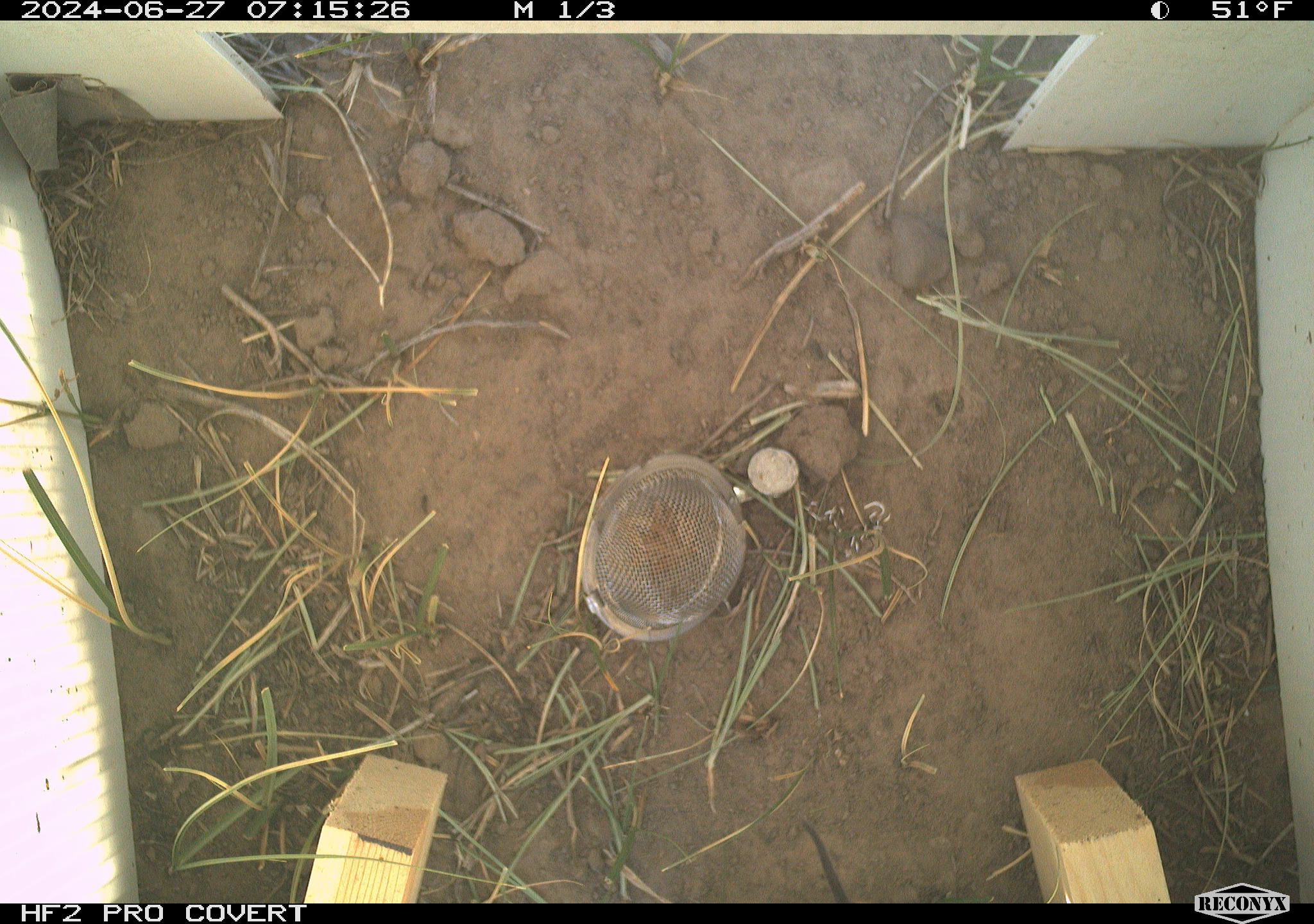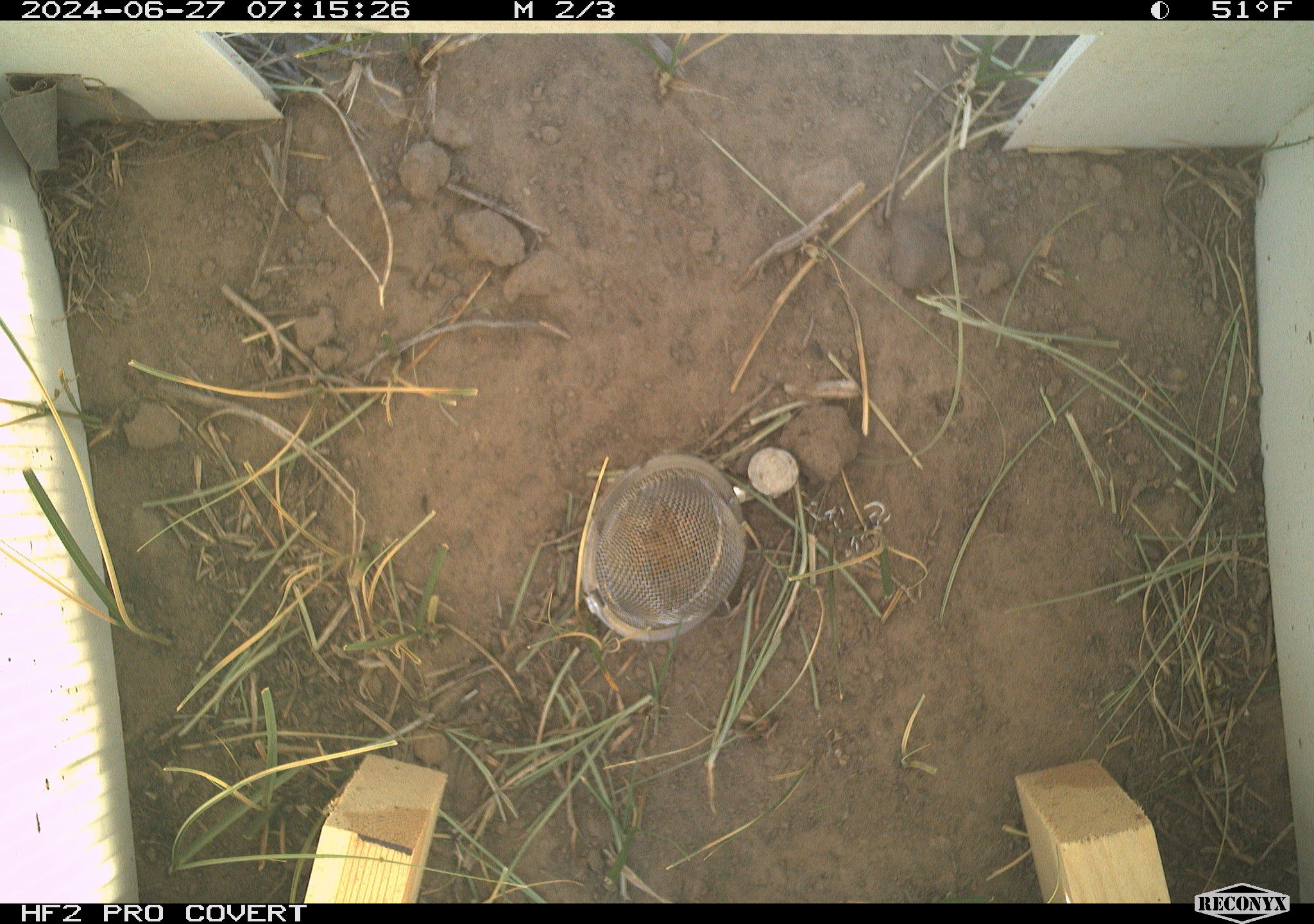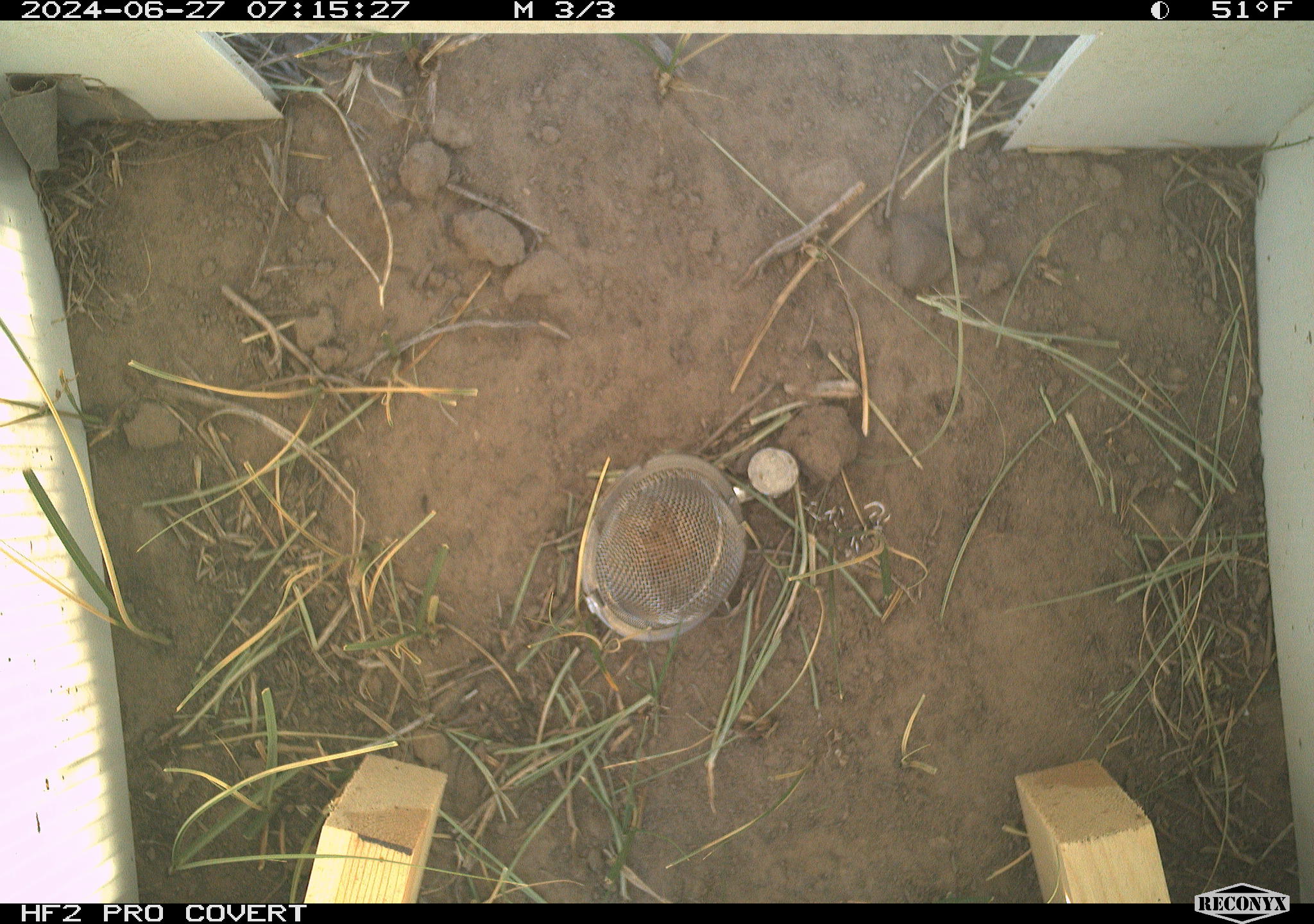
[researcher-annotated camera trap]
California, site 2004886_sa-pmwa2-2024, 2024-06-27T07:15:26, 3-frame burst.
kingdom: Animalia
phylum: Chordata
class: Mammalia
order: Rodentia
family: Cricetidae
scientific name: Arvicolinae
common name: voles, lemmings, and muskrats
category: arvicolinae subfamily